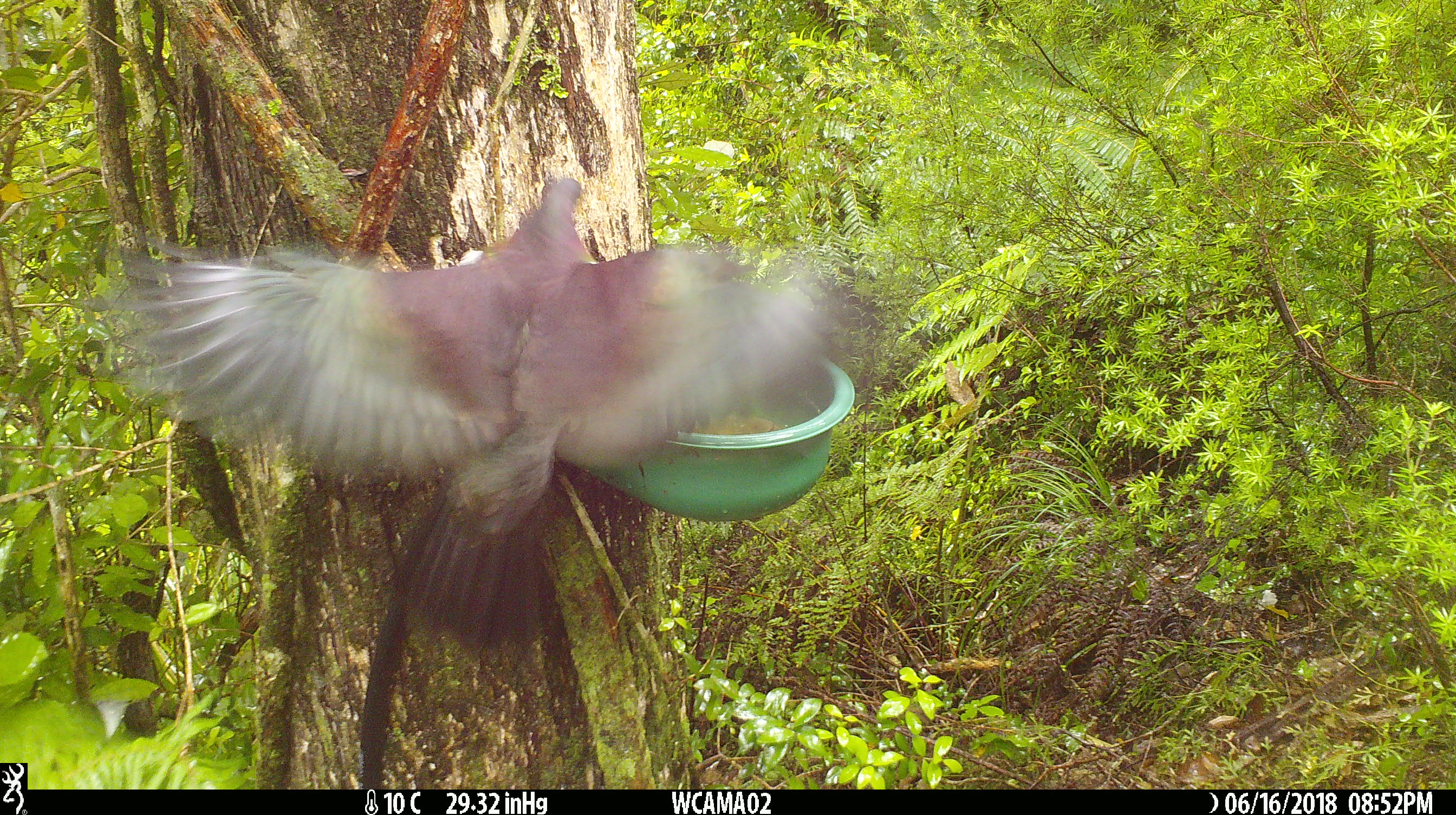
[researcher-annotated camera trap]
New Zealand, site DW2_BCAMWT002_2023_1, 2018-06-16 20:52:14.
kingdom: Animalia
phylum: Chordata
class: Aves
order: Columbiformes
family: Columbidae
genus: Hemiphaga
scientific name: Hemiphaga novaeseelandiae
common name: new zealand pigeon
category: kereru